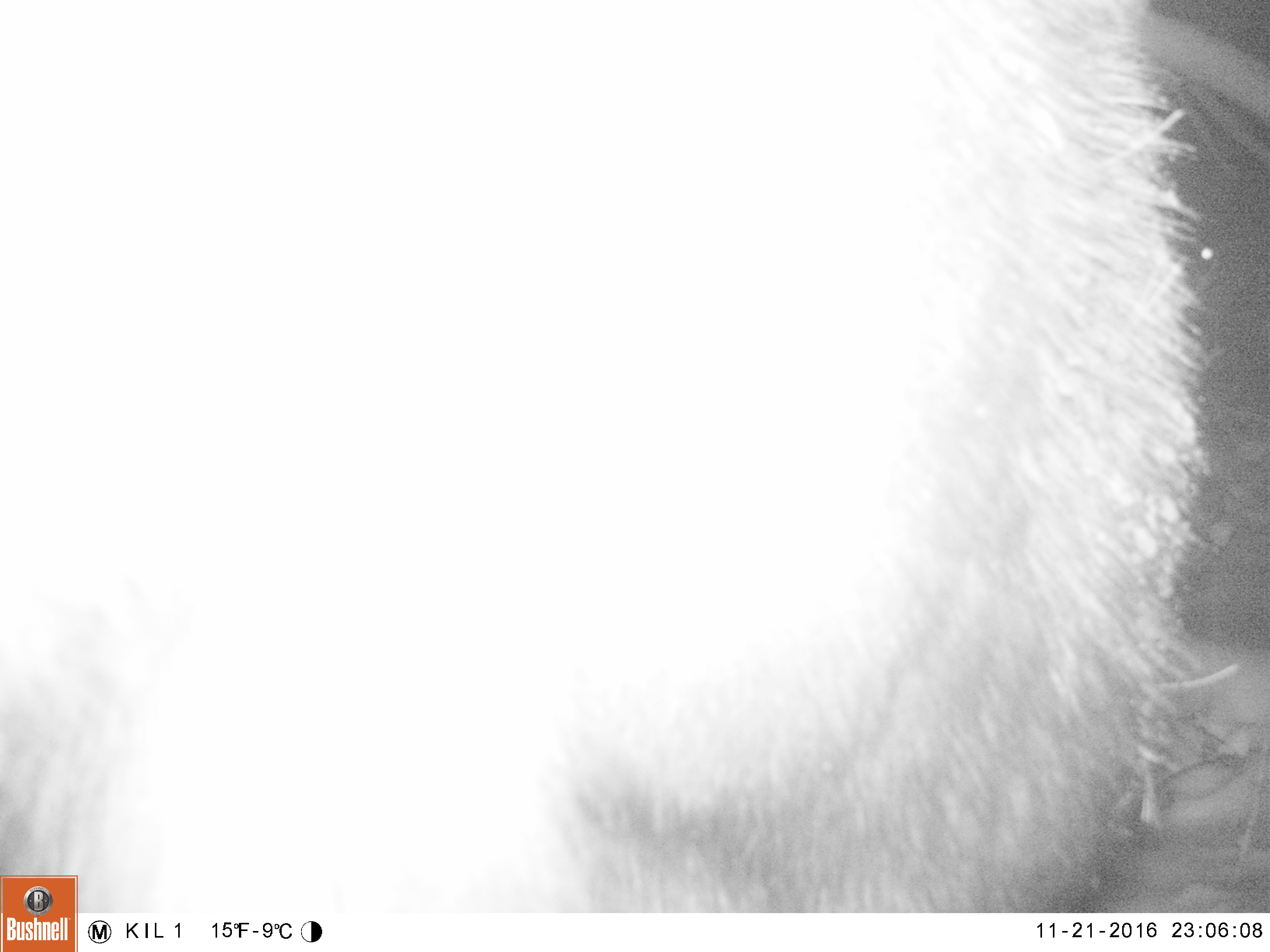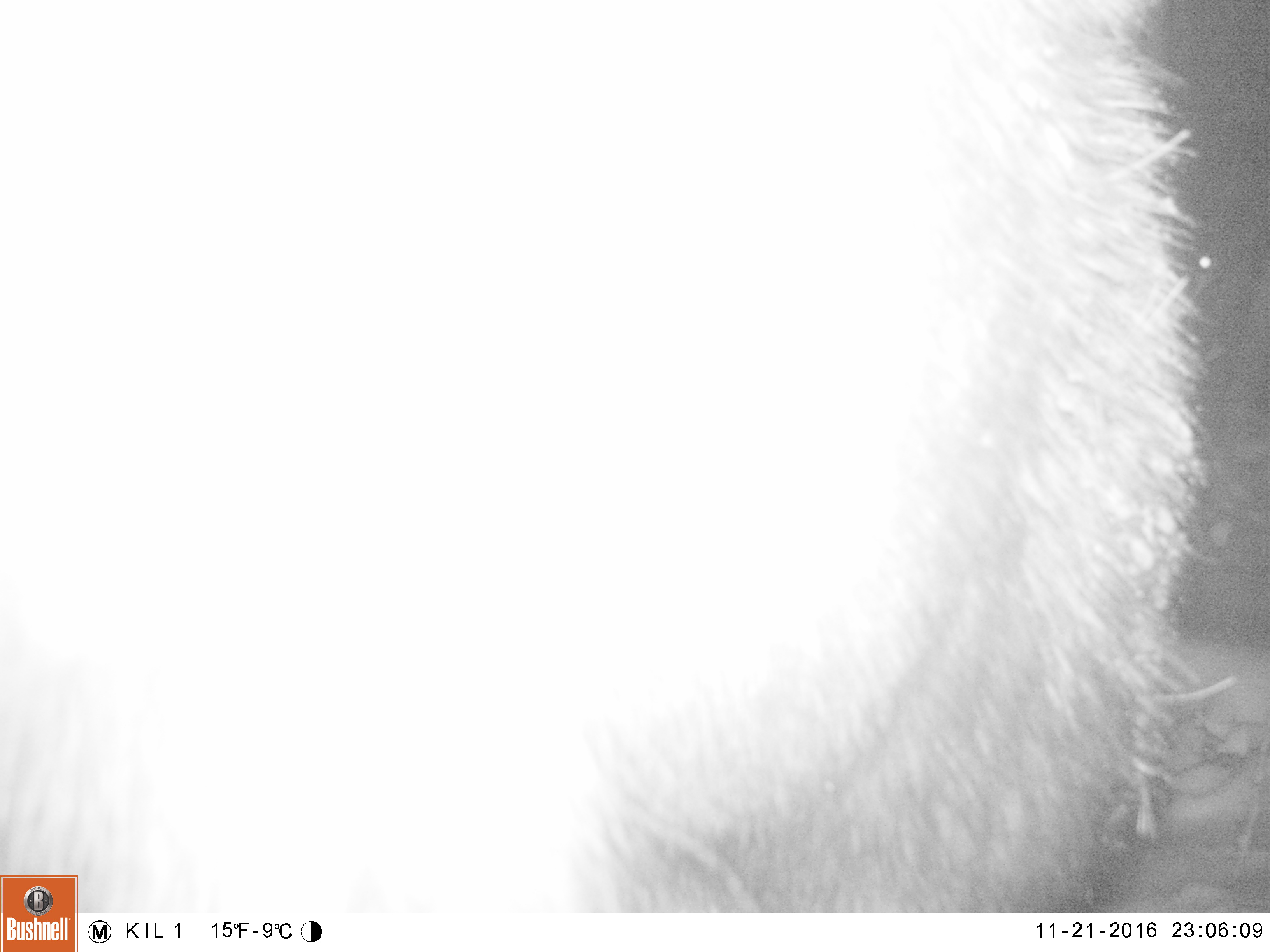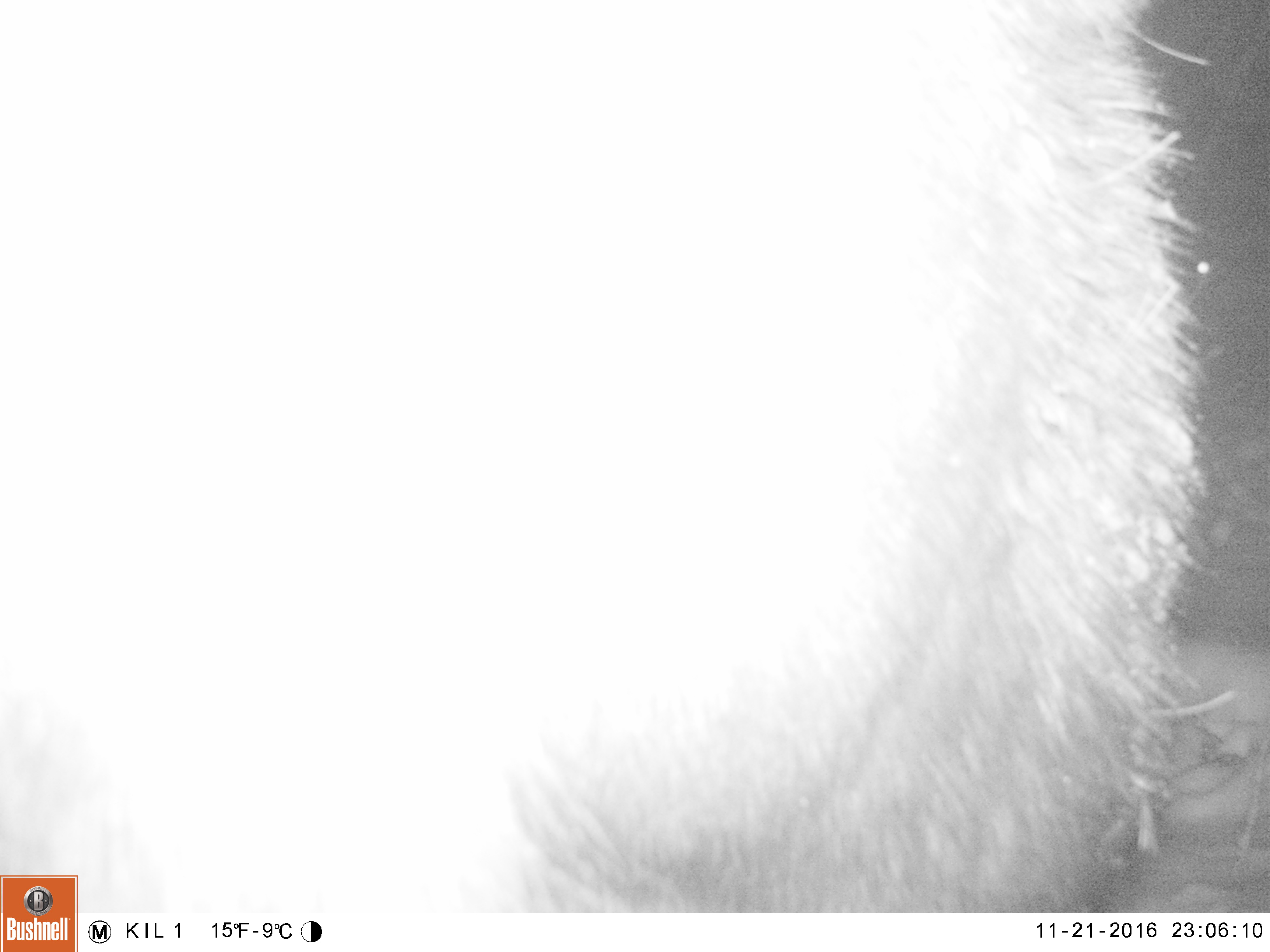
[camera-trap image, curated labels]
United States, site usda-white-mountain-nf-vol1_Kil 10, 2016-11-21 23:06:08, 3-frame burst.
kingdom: Animalia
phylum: Chordata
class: Mammalia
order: Artiodactyla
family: Cervidae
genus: Alces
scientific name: Alces alces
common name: moose